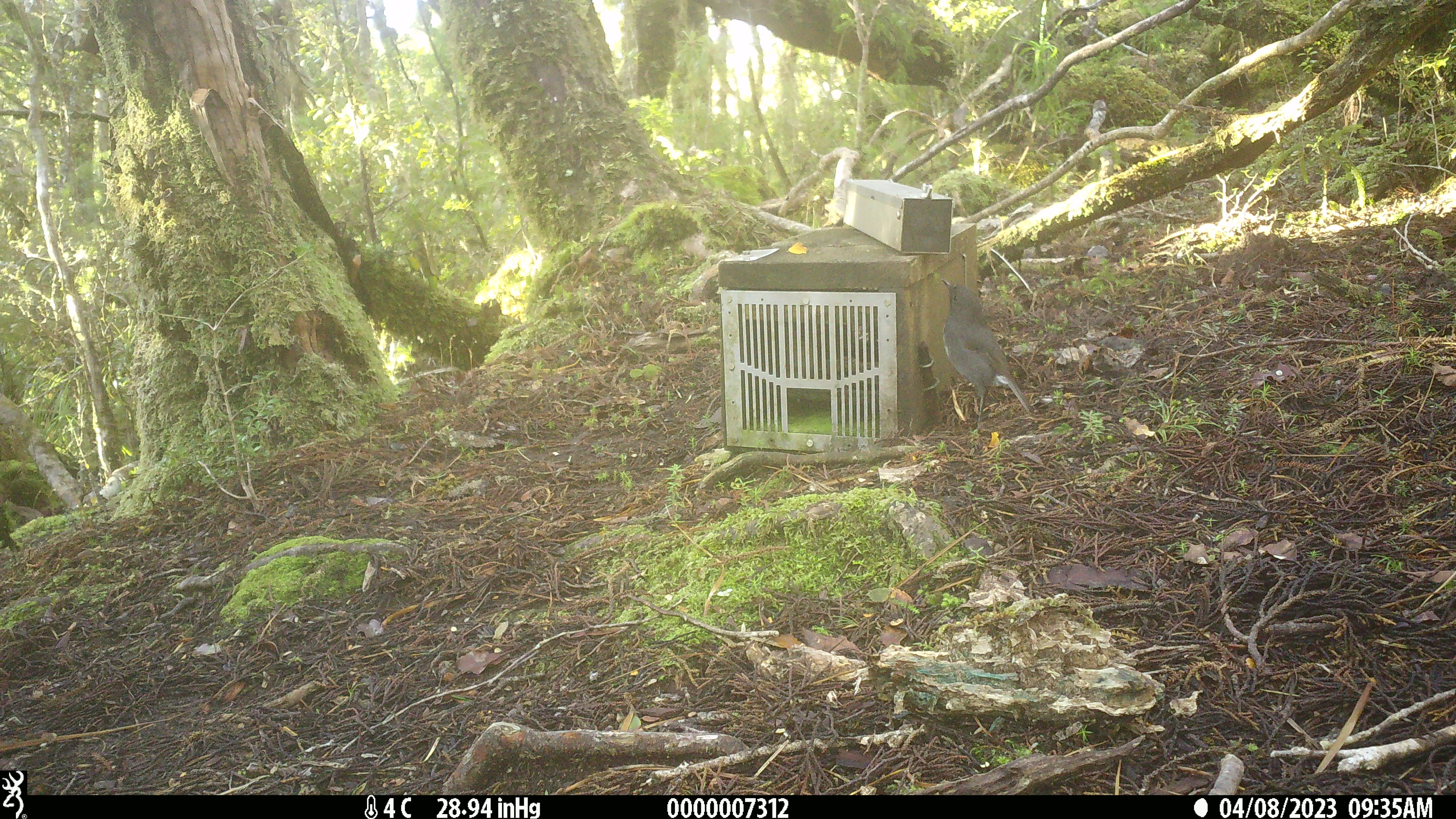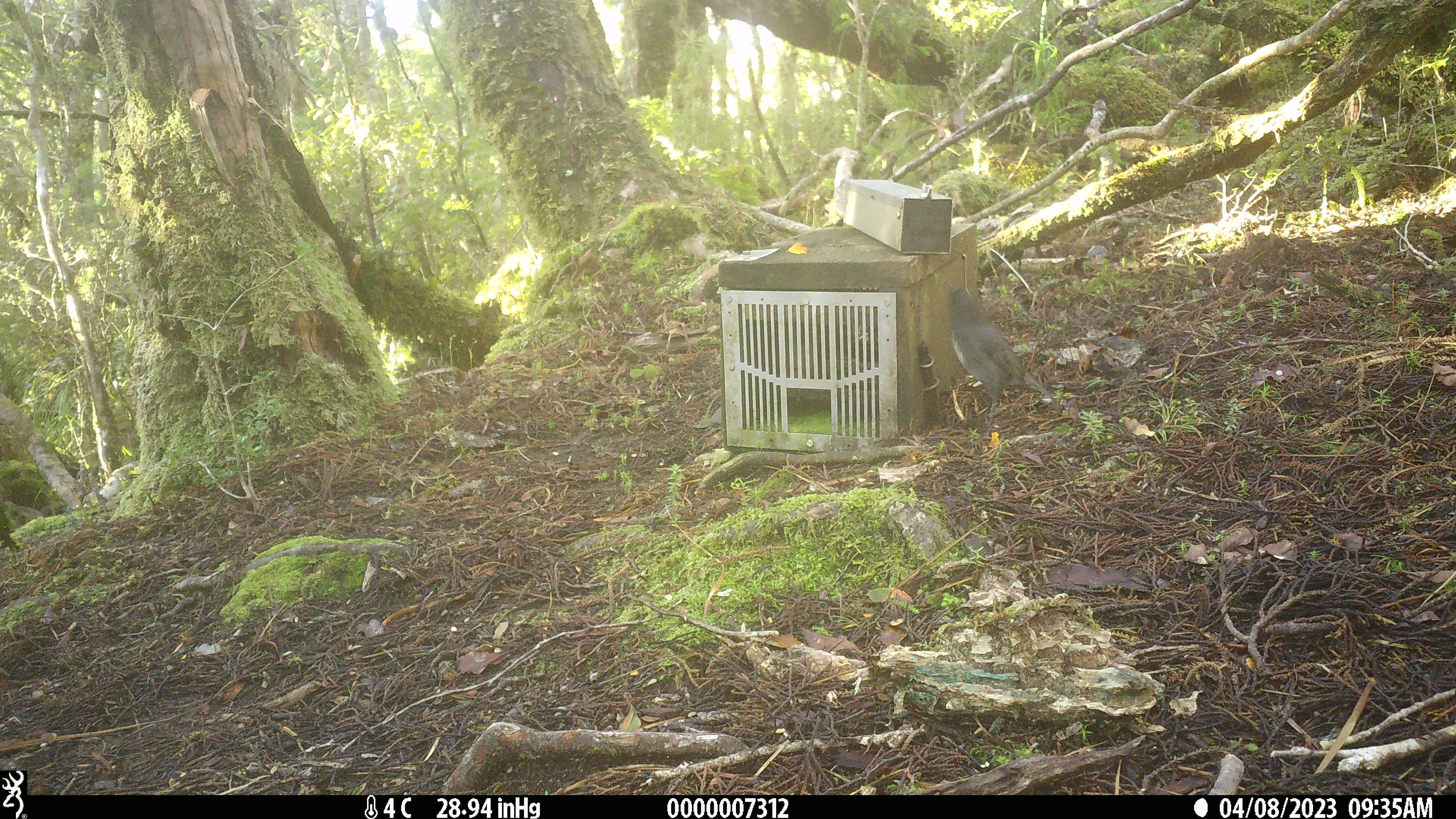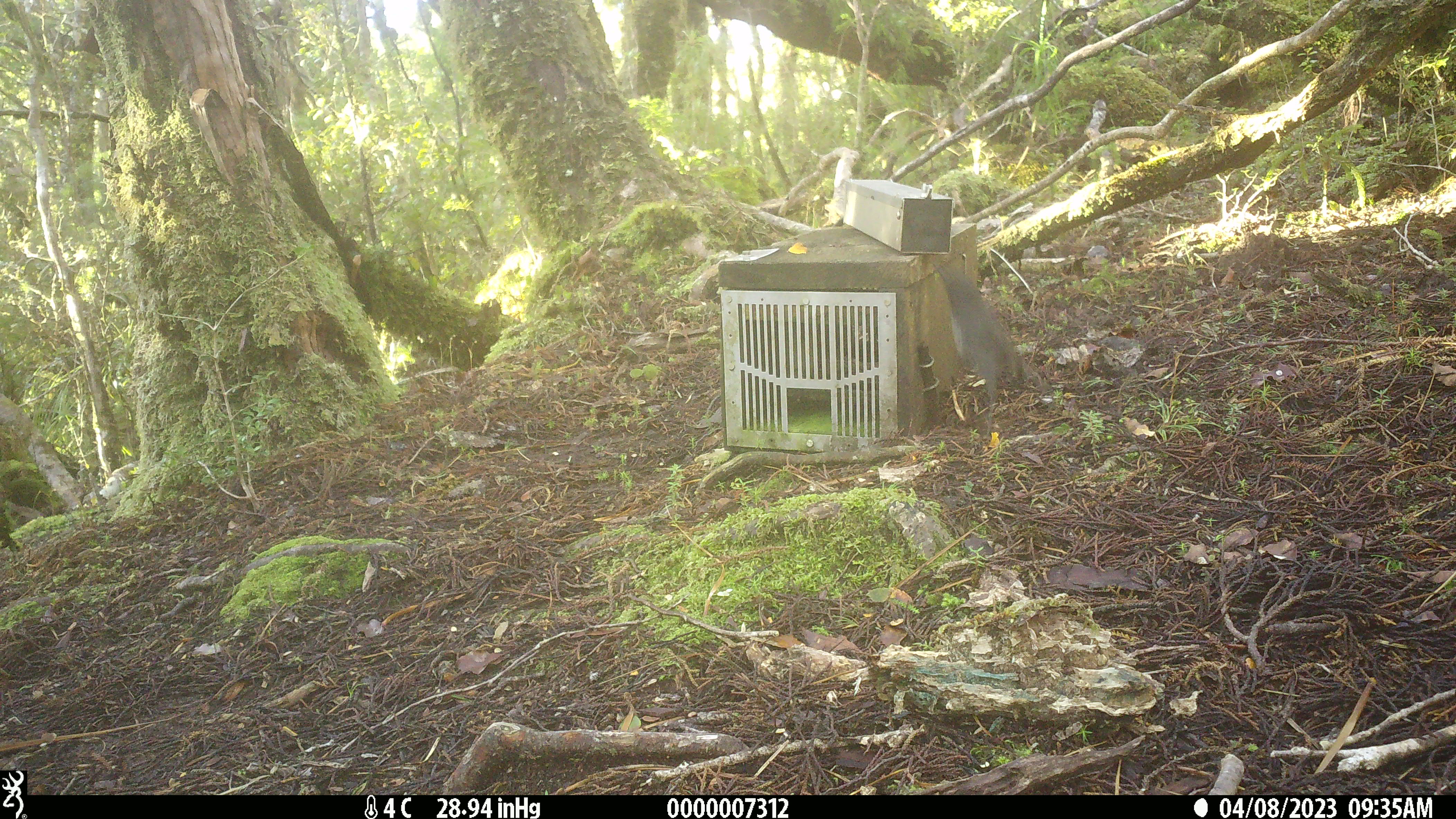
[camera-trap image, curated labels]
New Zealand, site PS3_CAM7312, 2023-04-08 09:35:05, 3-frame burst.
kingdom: Animalia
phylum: Chordata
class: Aves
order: Passeriformes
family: Petroicidae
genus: Petroica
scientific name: Petroica australis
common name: new zealand robin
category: robin